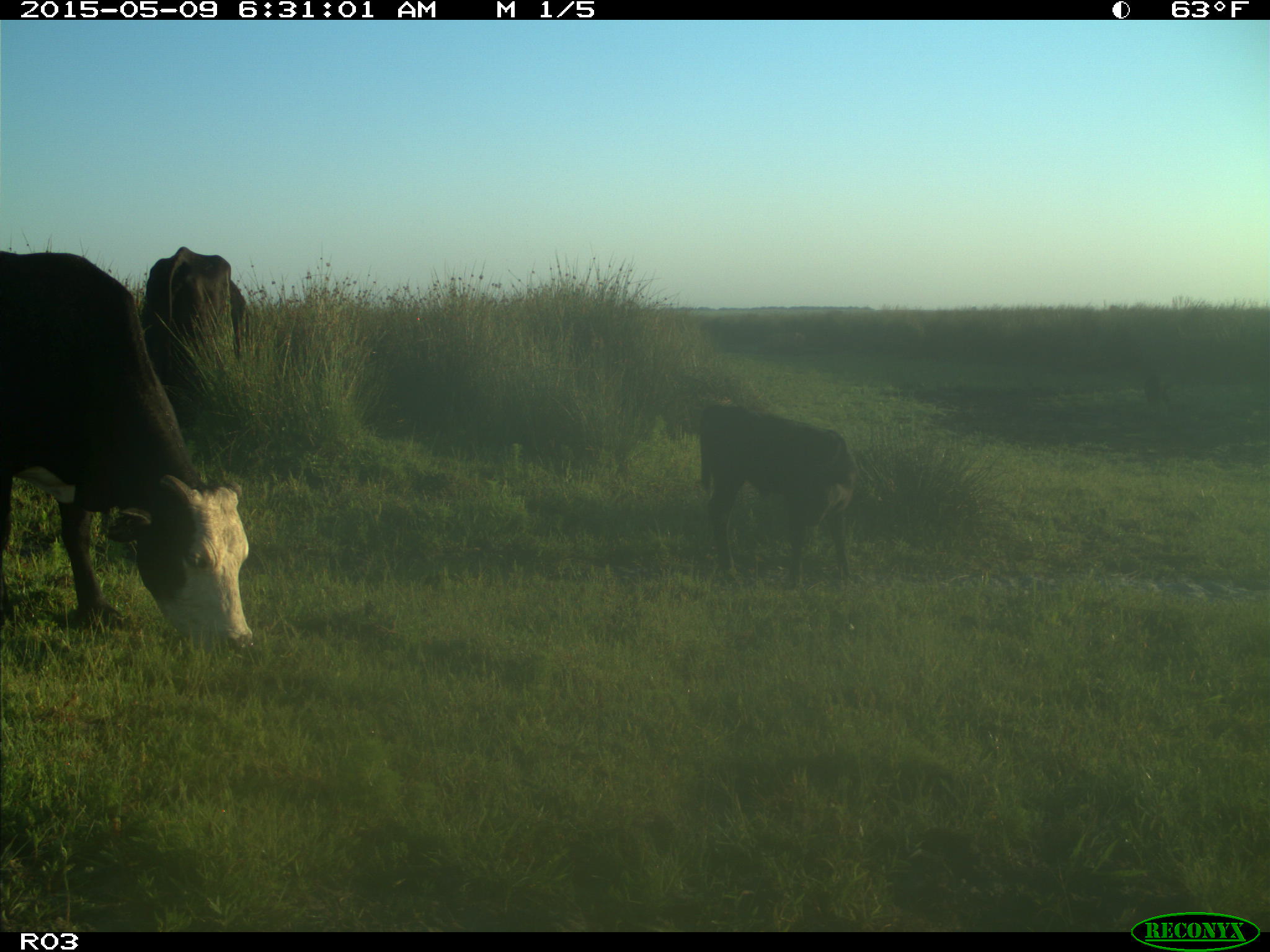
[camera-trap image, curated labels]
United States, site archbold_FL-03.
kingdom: Animalia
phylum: Chordata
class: Mammalia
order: Artiodactyla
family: Bovidae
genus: Bos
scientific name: Bos taurus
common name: domestic cow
Bos taurus (domestic cow).